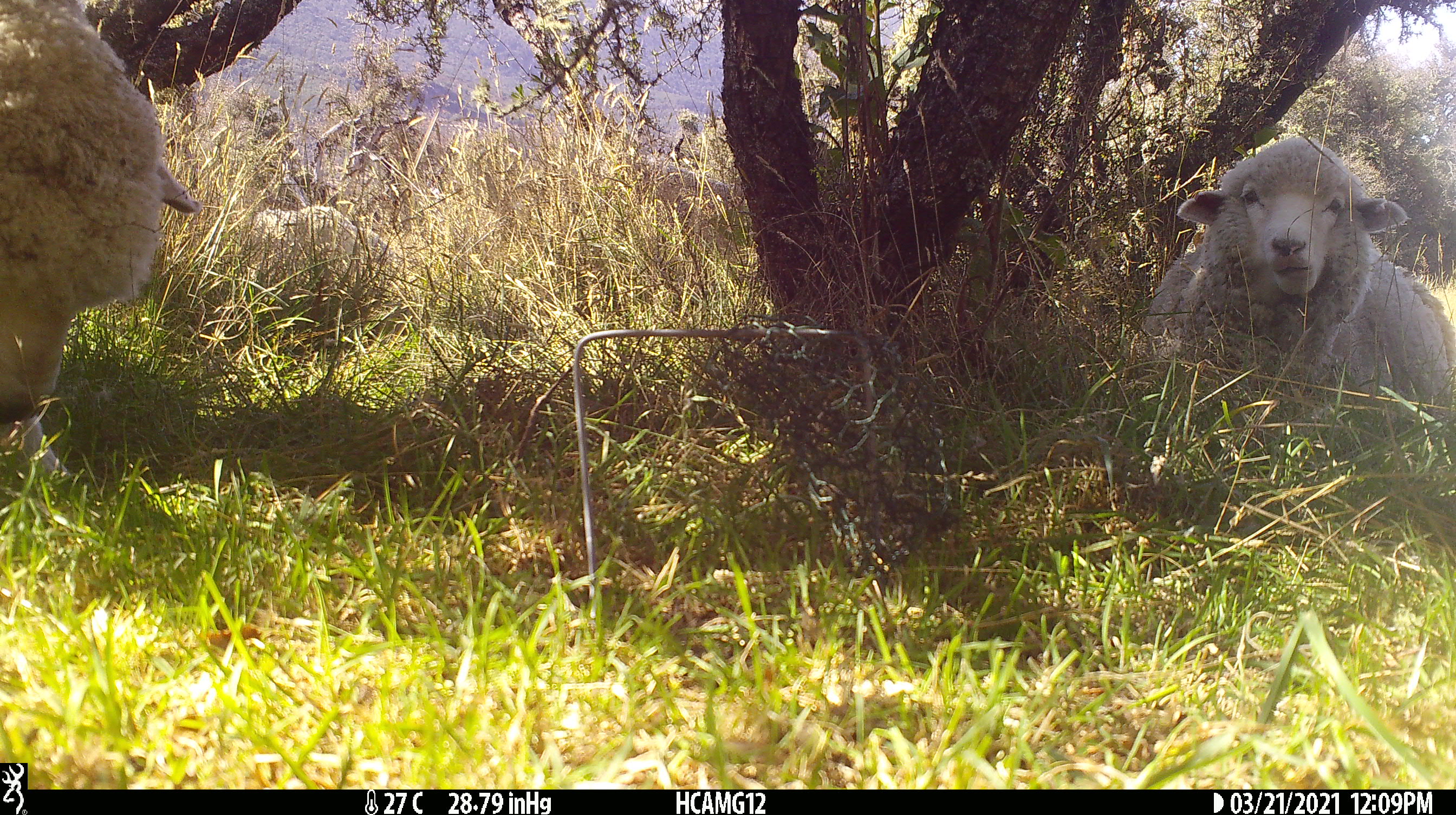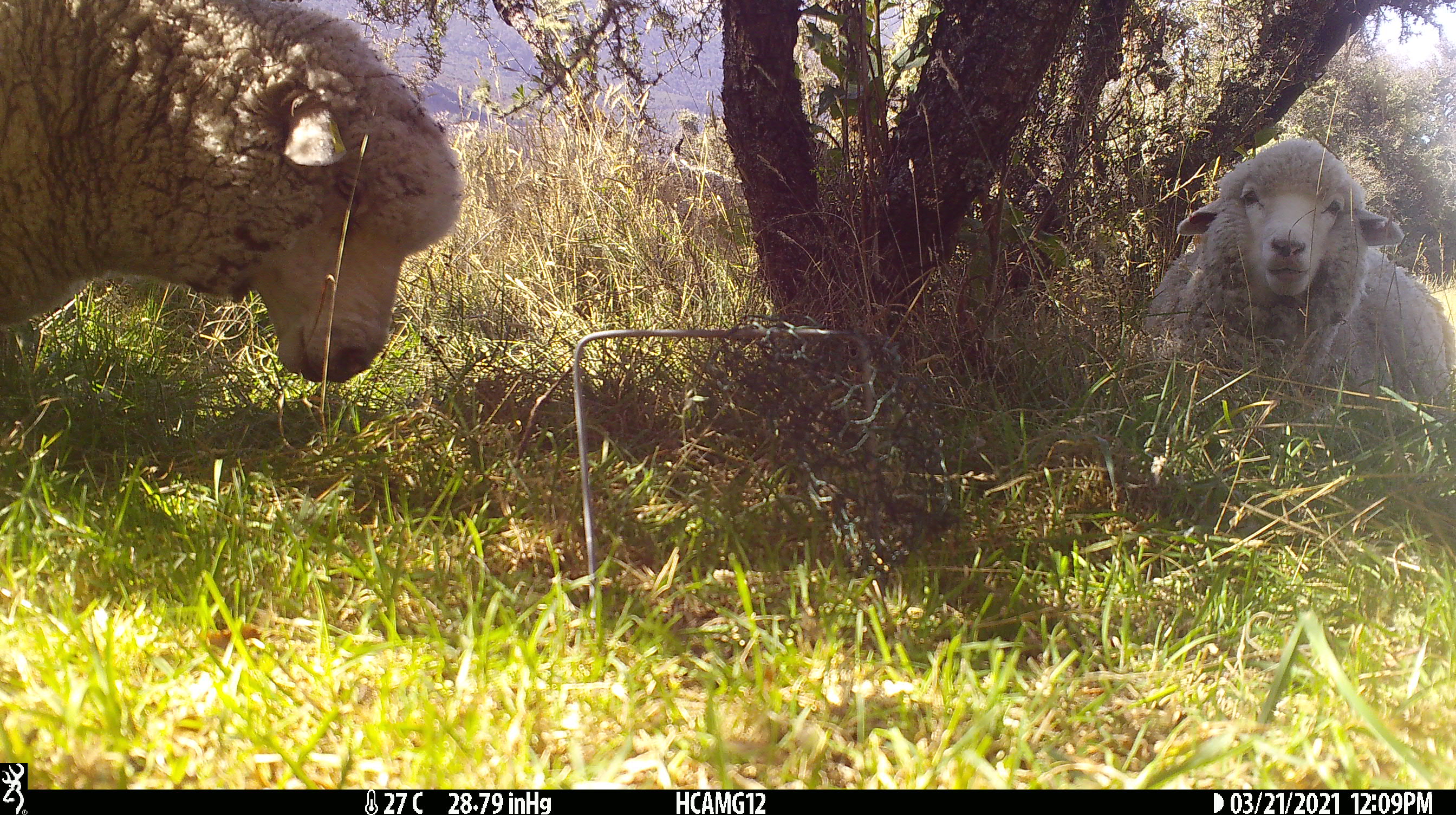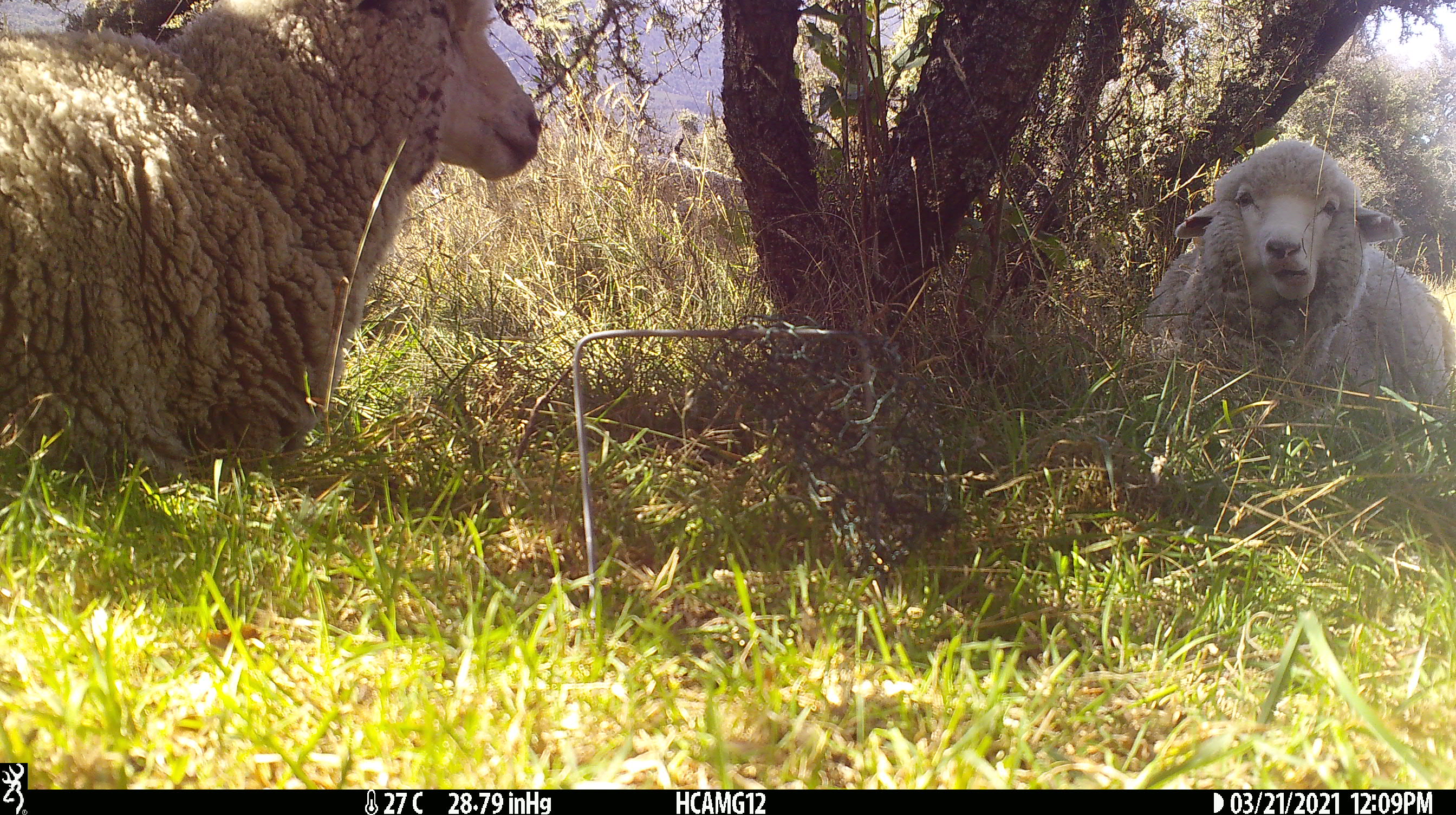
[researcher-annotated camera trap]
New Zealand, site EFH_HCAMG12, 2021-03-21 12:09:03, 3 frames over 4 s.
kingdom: Animalia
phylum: Chordata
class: Mammalia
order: Artiodactyla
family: Bovidae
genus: Ovis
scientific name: Ovis aries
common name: domestic sheep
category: sheep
Sheep (domestic sheep) (Ovis aries).